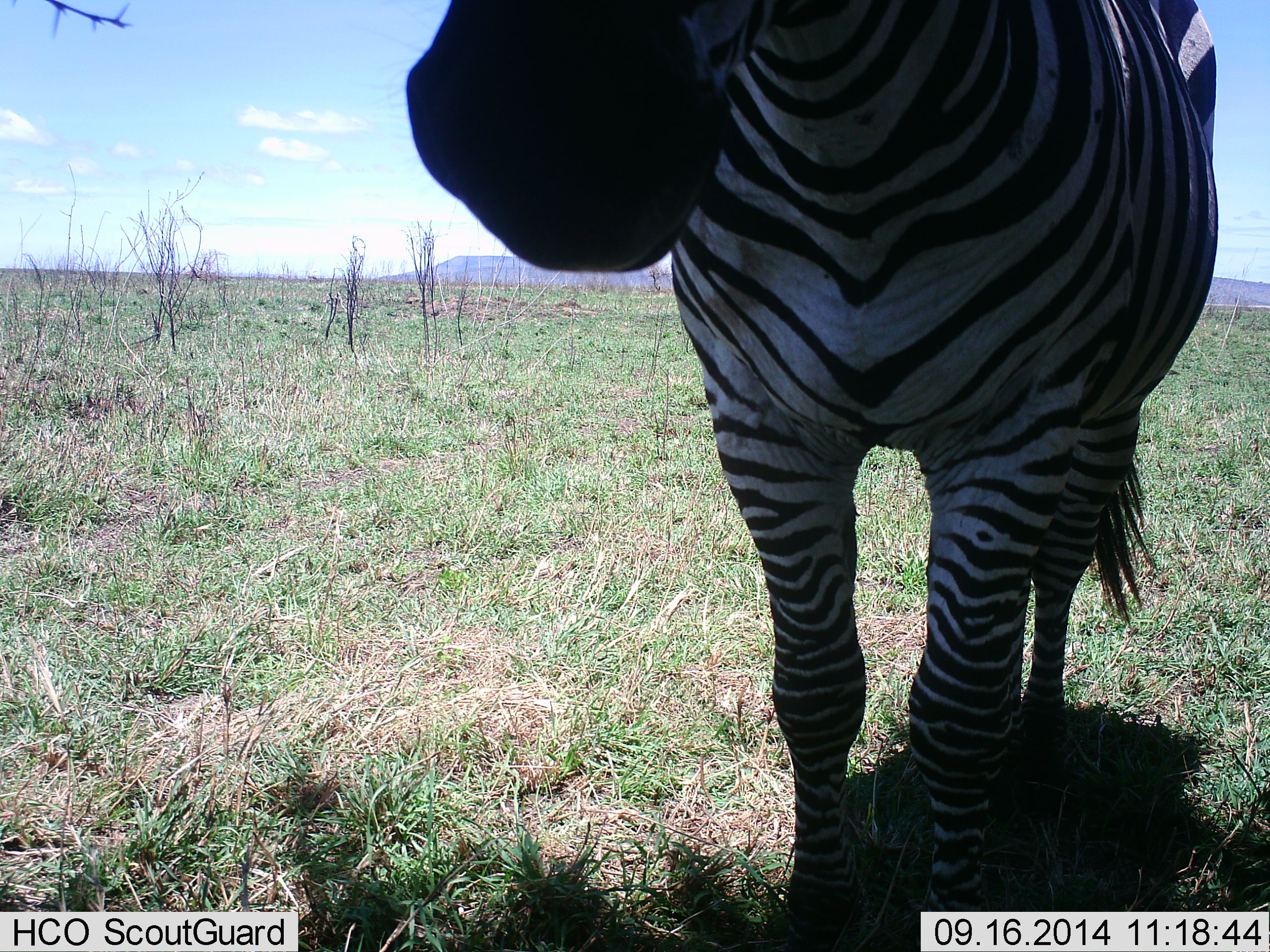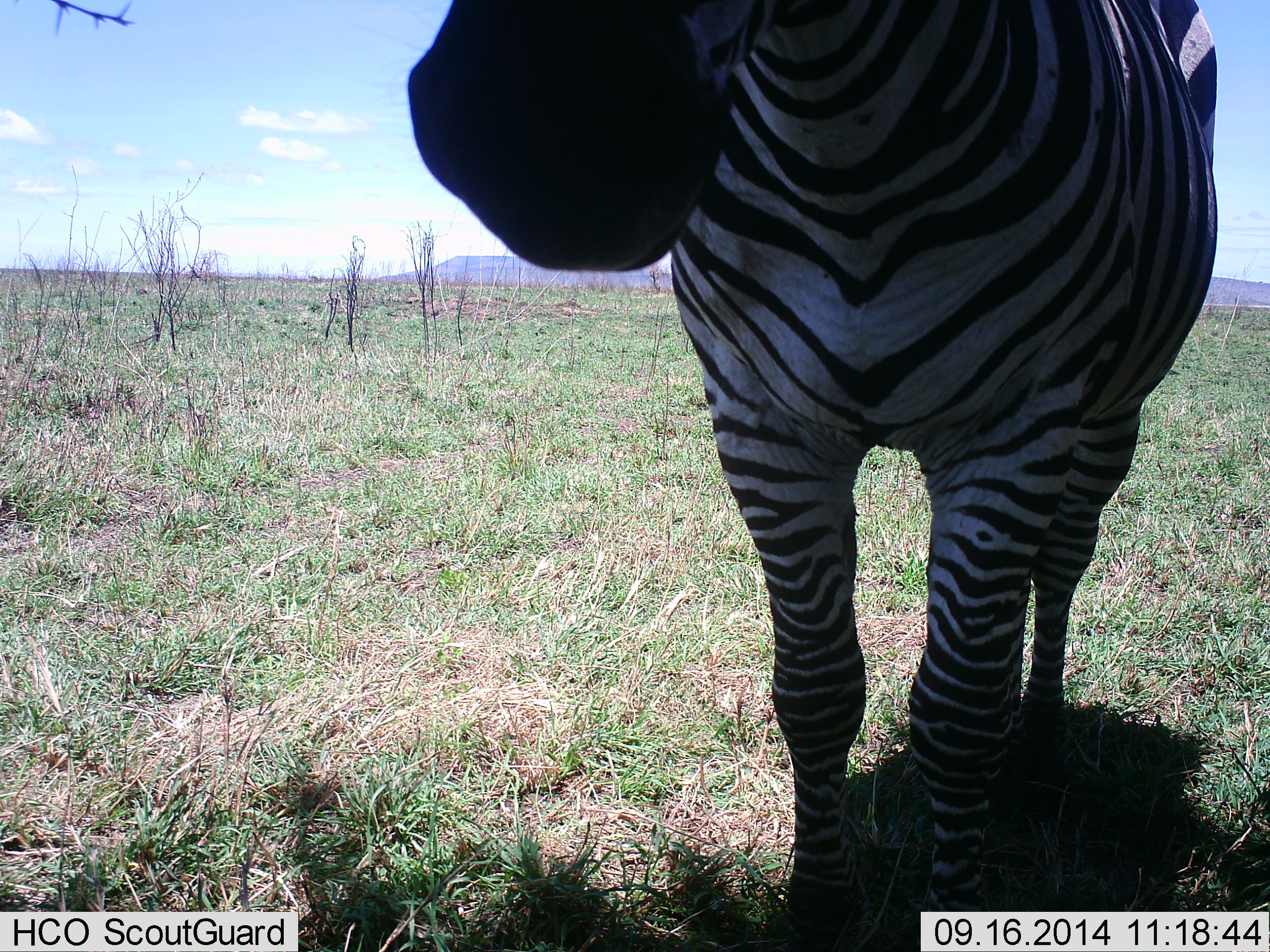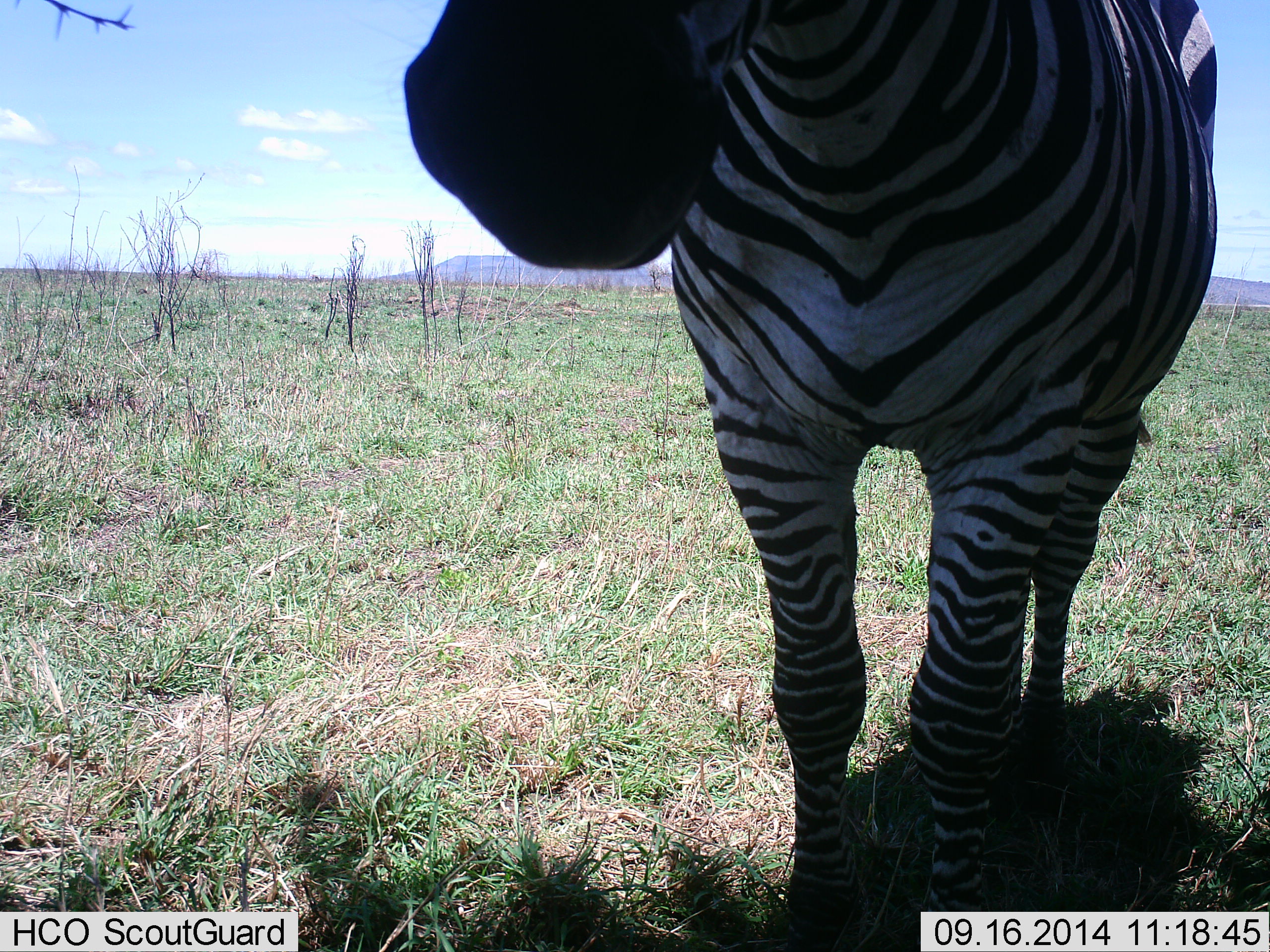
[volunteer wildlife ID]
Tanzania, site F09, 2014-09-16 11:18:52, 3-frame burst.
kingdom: Animalia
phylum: Chordata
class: Mammalia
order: Perissodactyla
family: Equidae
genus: Equus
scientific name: Equus quagga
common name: plains zebra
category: zebra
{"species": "zebra (plains zebra) (Equus quagga)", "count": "1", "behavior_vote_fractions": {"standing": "100%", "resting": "0%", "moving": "0%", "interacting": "0%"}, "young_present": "0%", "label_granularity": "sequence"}